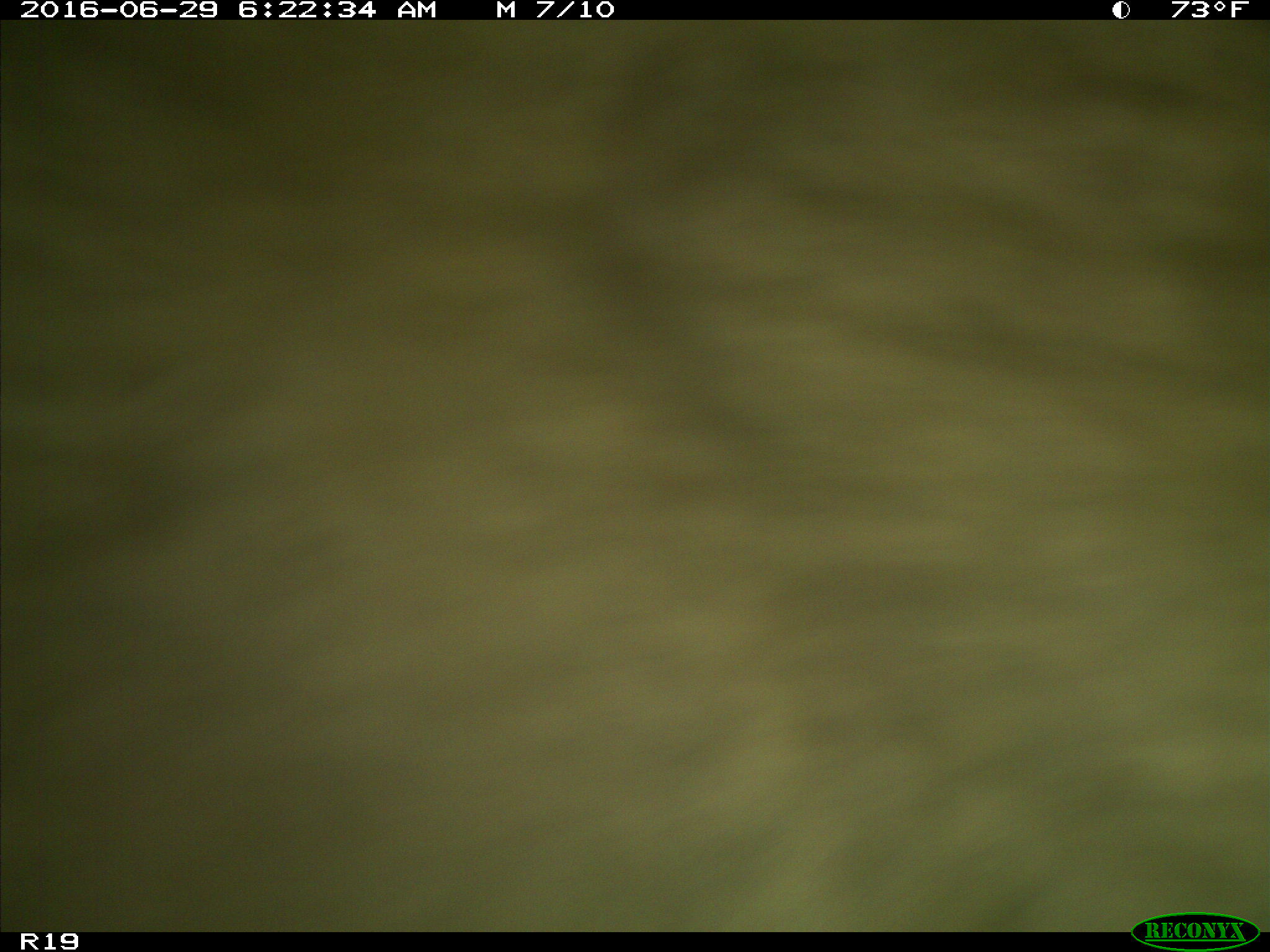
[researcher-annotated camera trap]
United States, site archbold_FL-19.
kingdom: Animalia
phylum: Chordata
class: Mammalia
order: Artiodactyla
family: Bovidae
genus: Bos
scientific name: Bos taurus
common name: domestic cow